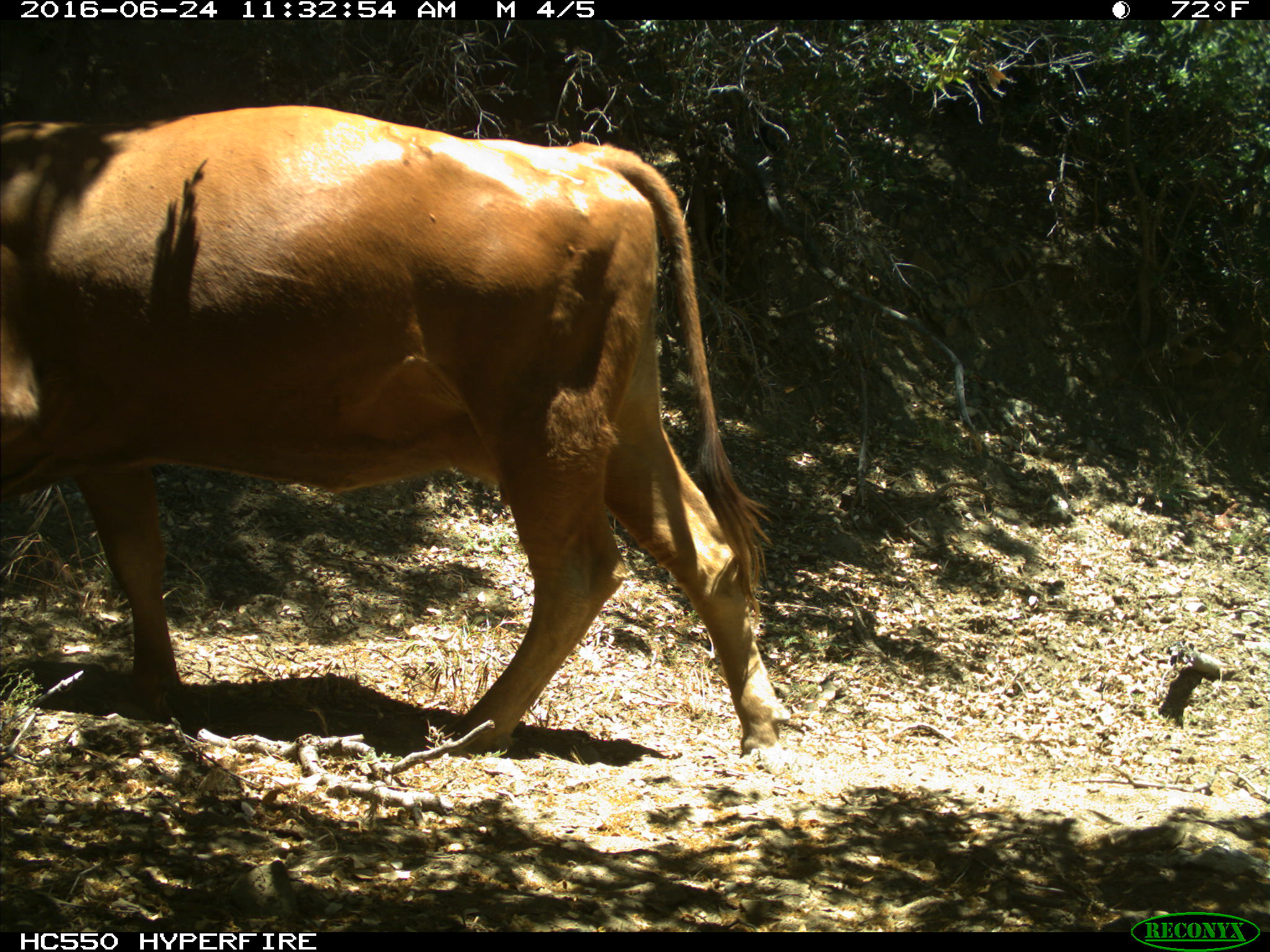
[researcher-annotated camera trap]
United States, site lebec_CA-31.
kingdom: Animalia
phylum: Chordata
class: Mammalia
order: Artiodactyla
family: Bovidae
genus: Bos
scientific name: Bos taurus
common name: domestic cow